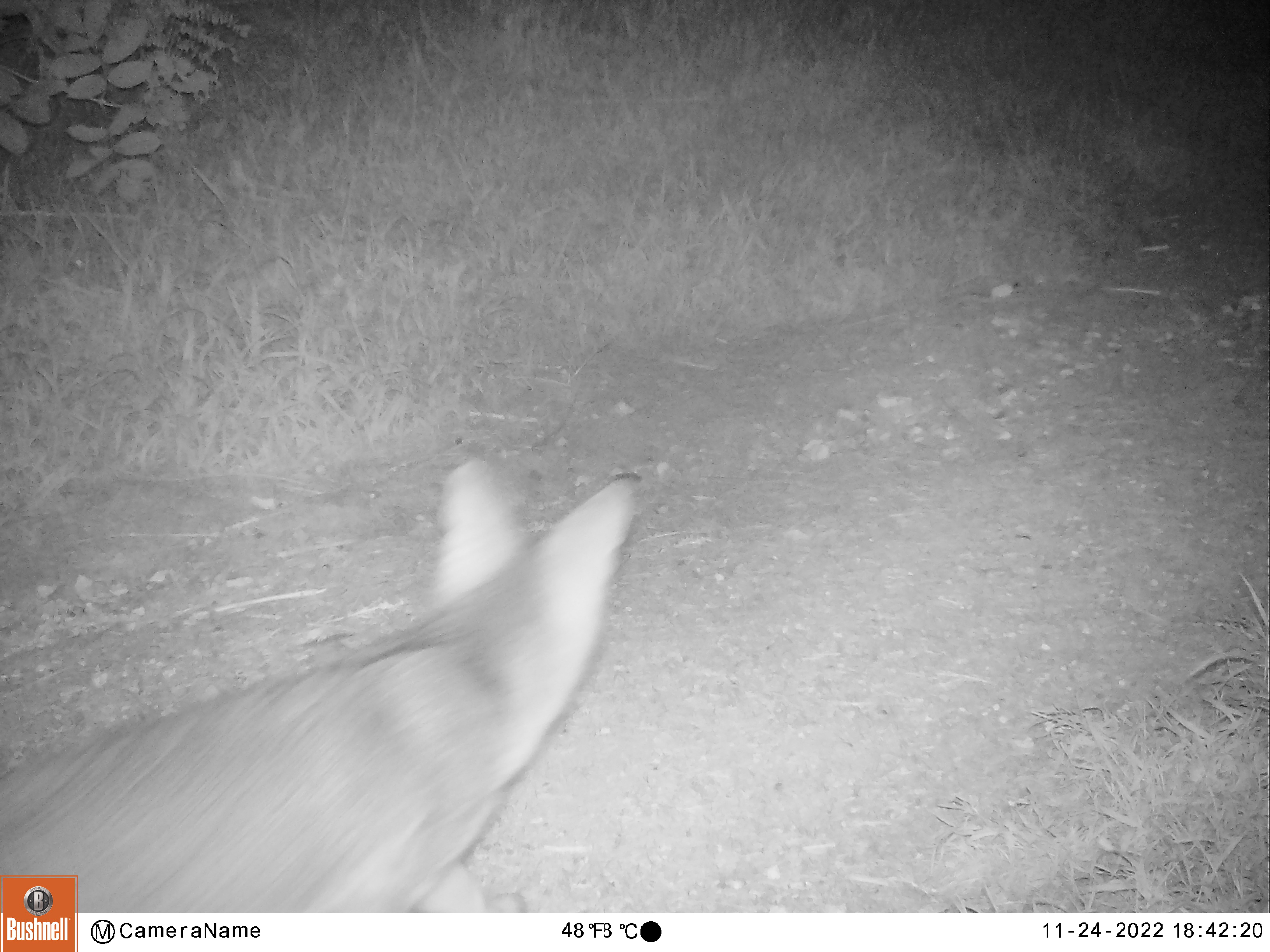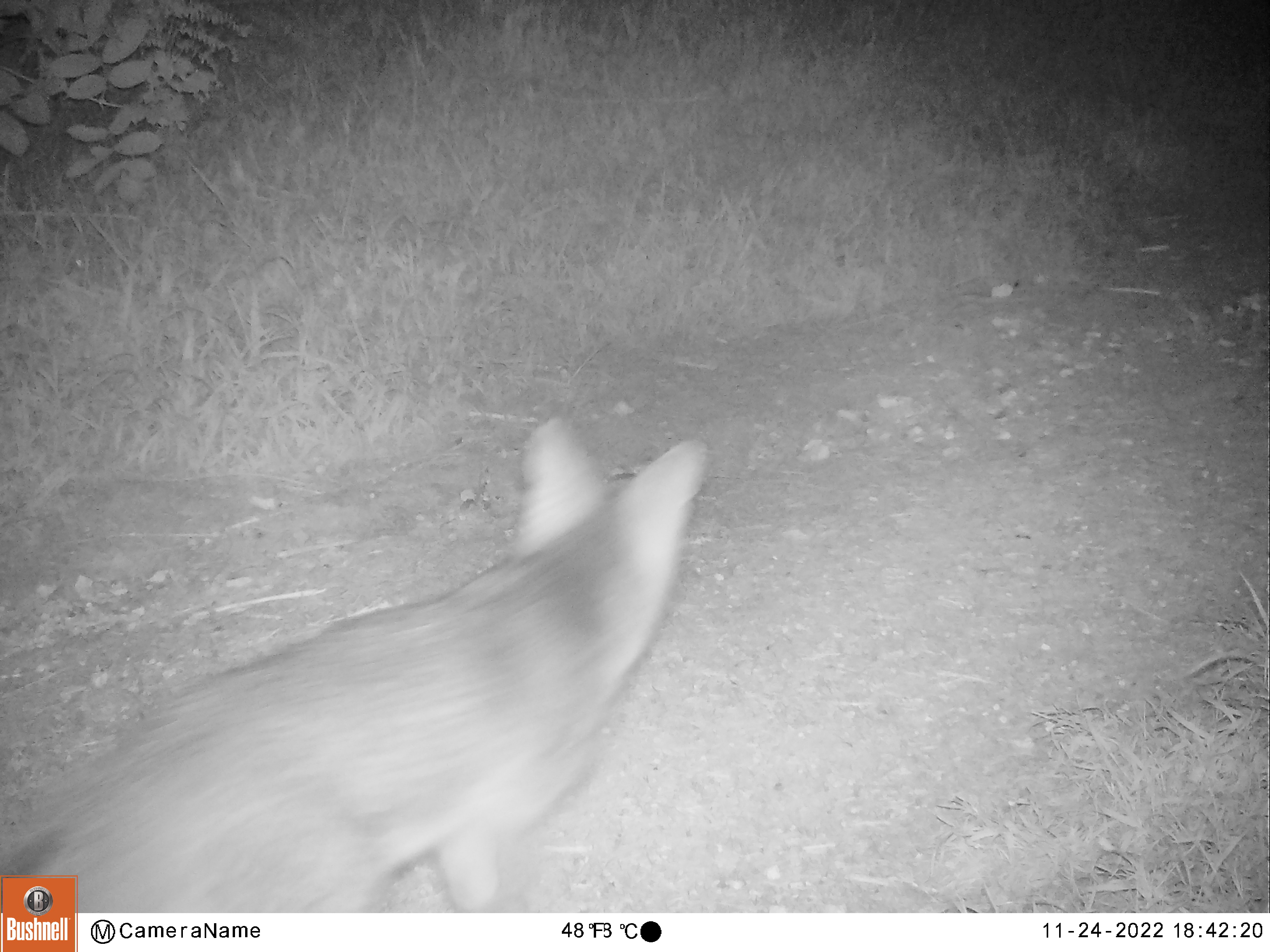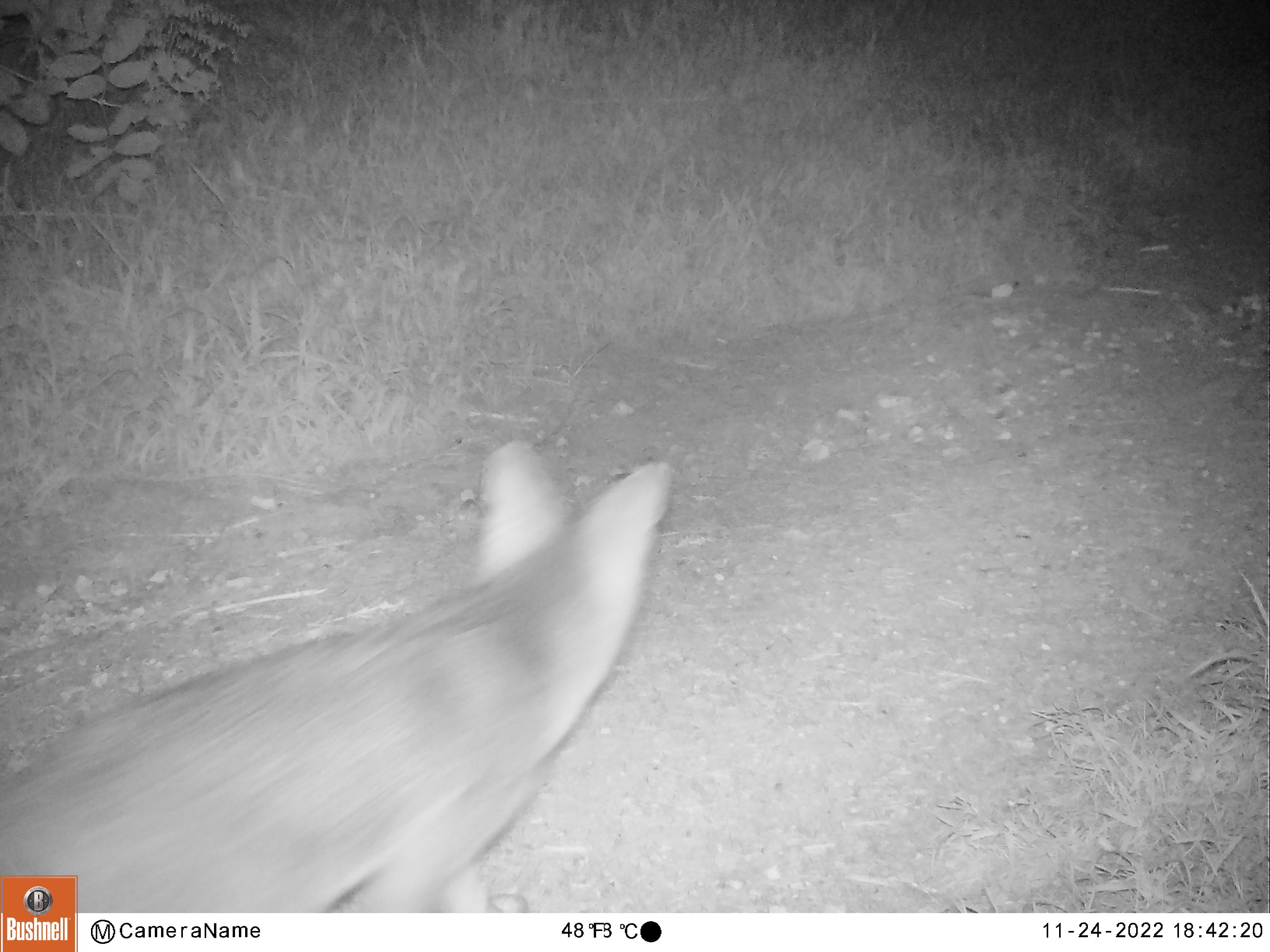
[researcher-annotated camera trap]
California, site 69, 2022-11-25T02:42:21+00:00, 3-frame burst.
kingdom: Animalia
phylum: Chordata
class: Mammalia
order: Carnivora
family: Canidae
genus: Urocyon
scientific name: Urocyon cinereoargenteus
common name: gray fox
Gray fox (Urocyon cinereoargenteus).